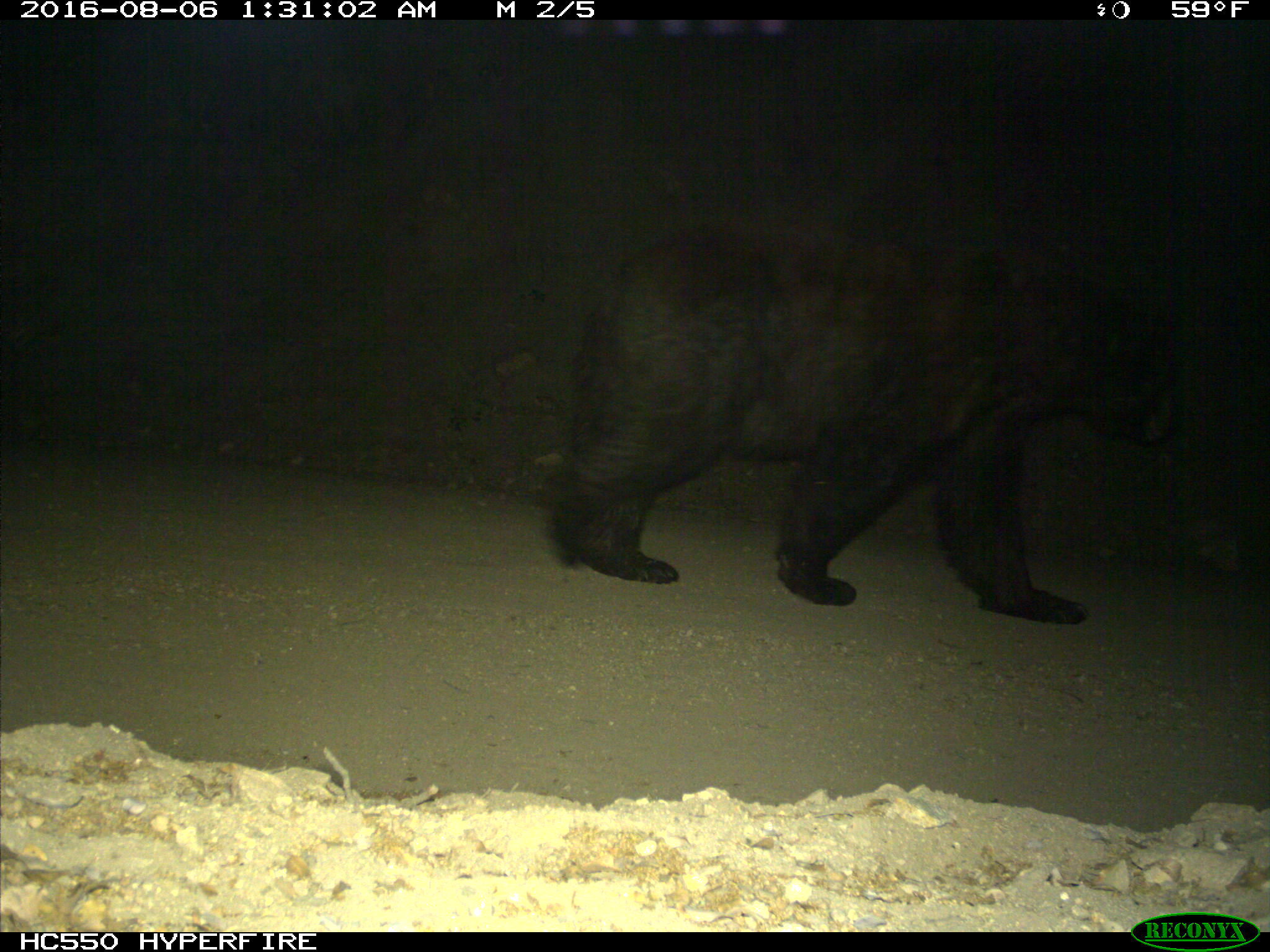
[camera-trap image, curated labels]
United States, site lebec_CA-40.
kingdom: Animalia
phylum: Chordata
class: Mammalia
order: Carnivora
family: Ursidae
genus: Ursus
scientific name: Ursus americanus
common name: american black bear